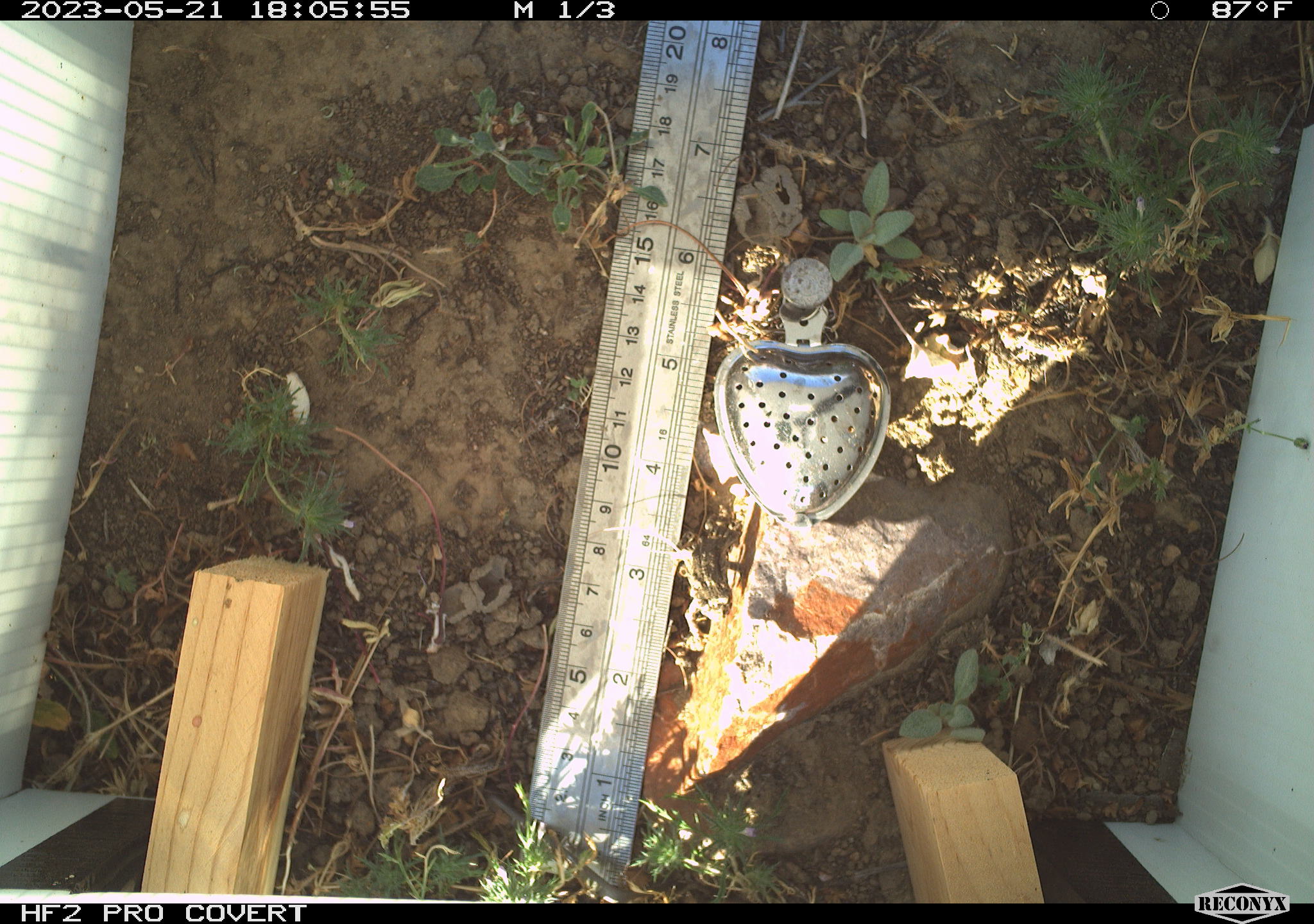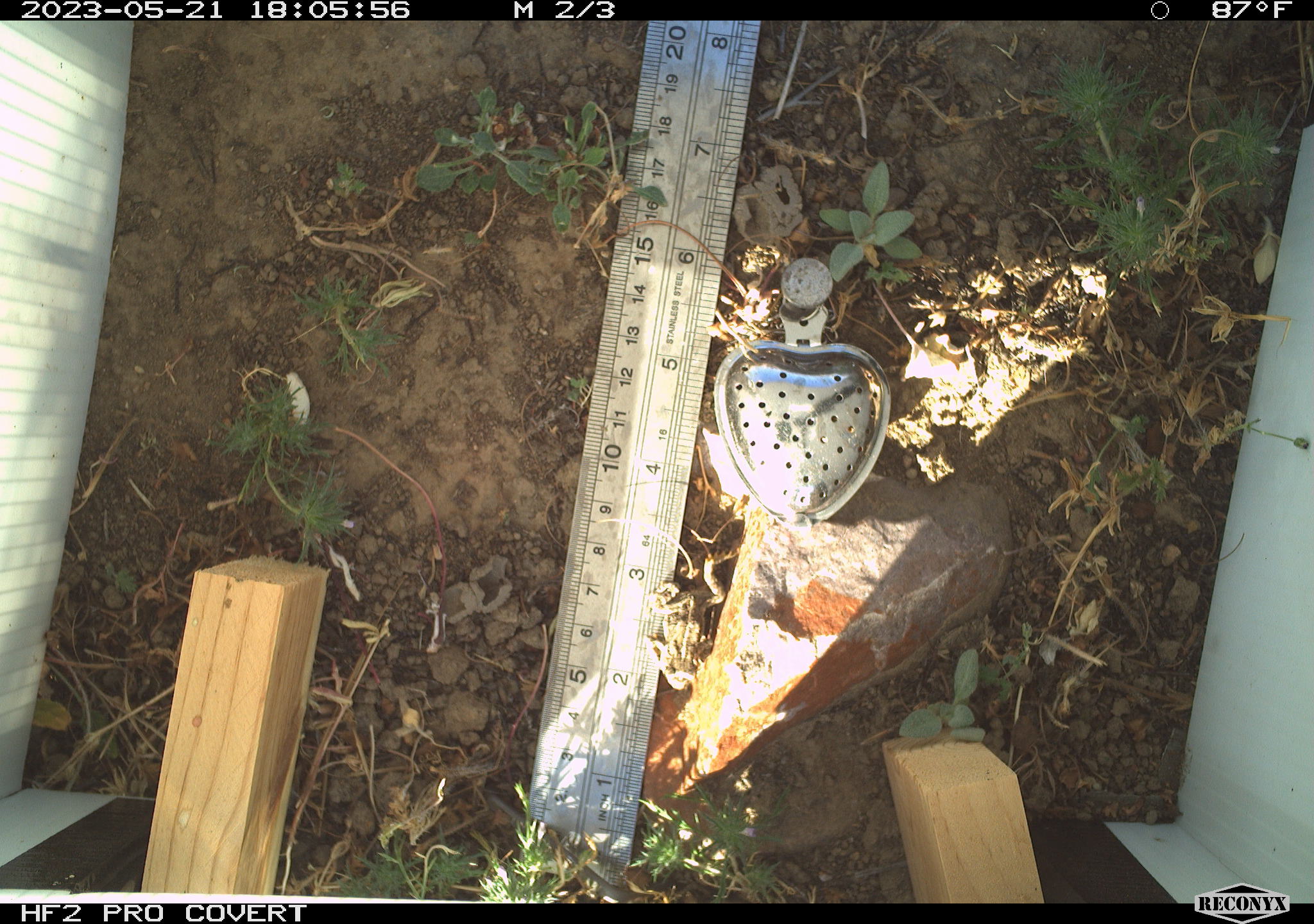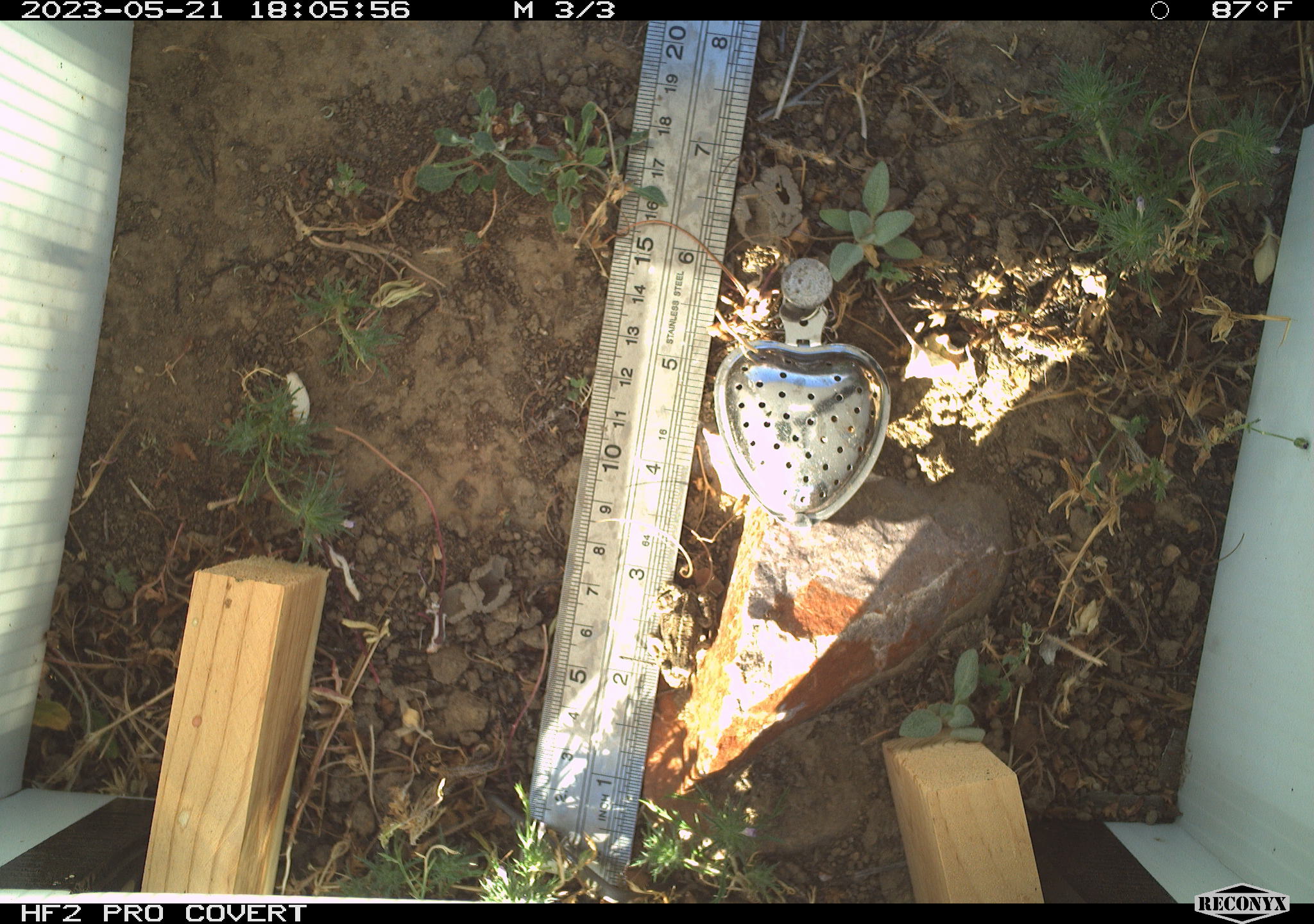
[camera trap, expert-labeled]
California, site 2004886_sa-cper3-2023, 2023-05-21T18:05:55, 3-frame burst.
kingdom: Animalia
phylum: Chordata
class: Amphibia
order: Anura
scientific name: Anura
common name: frogs